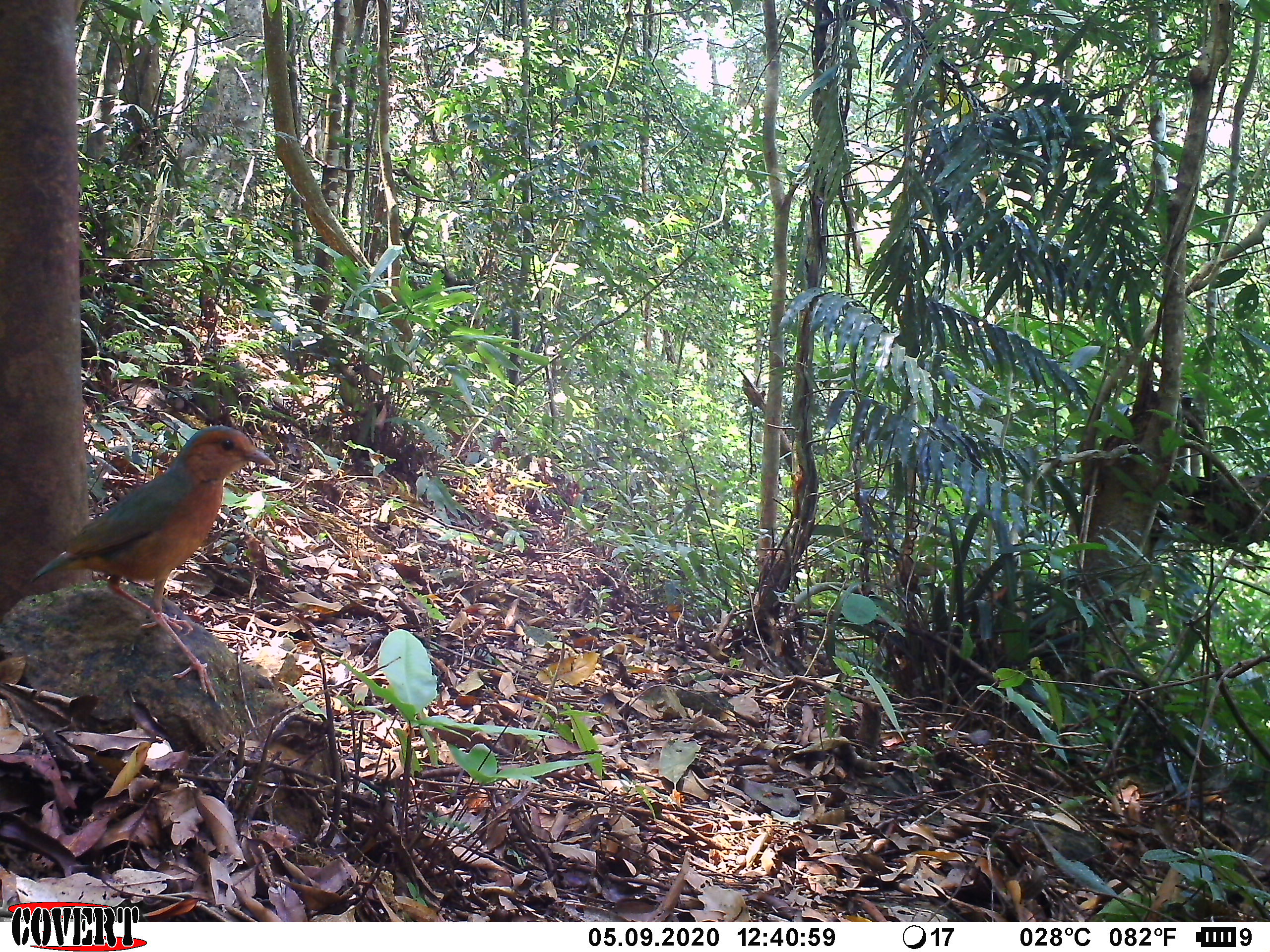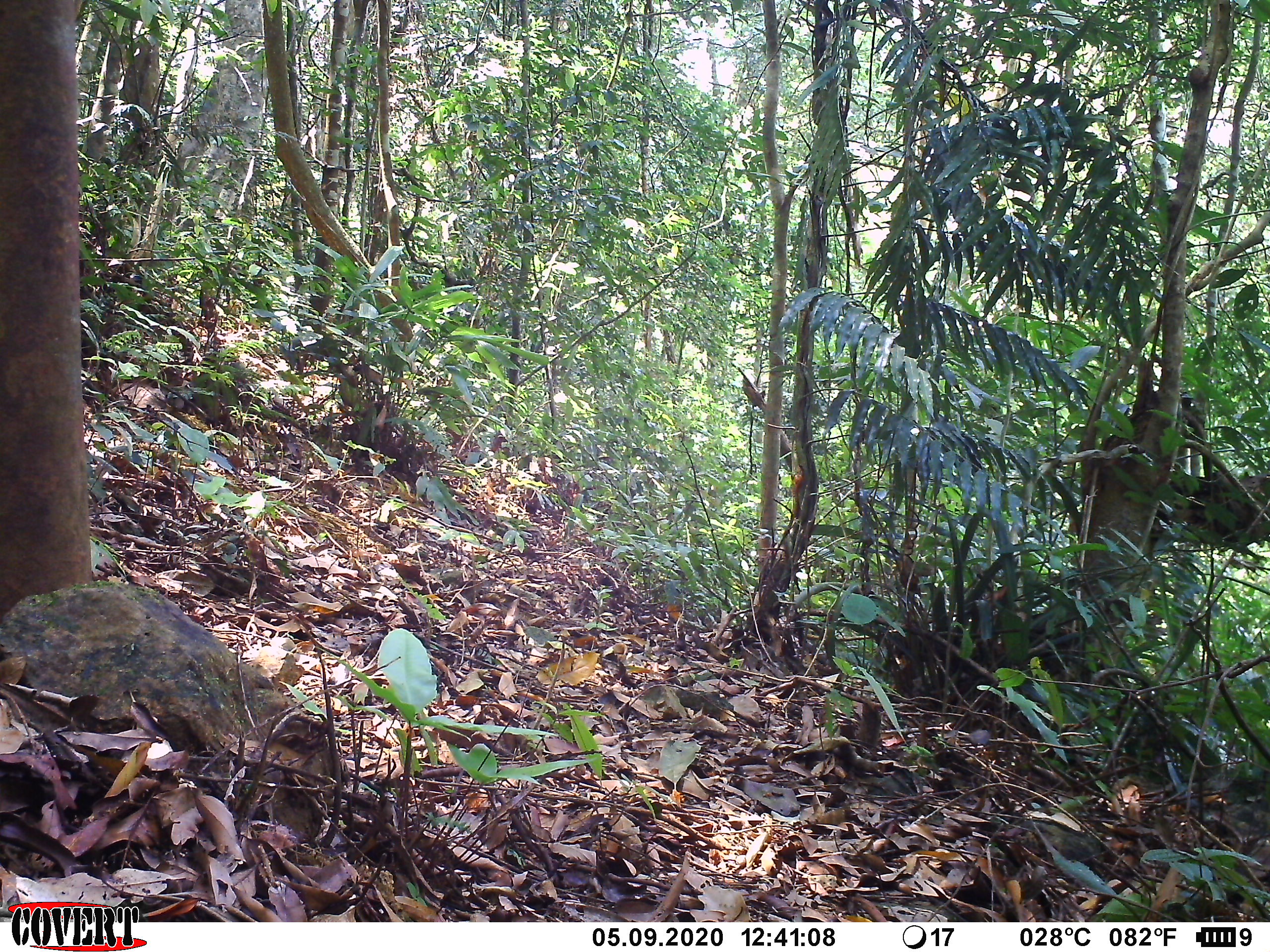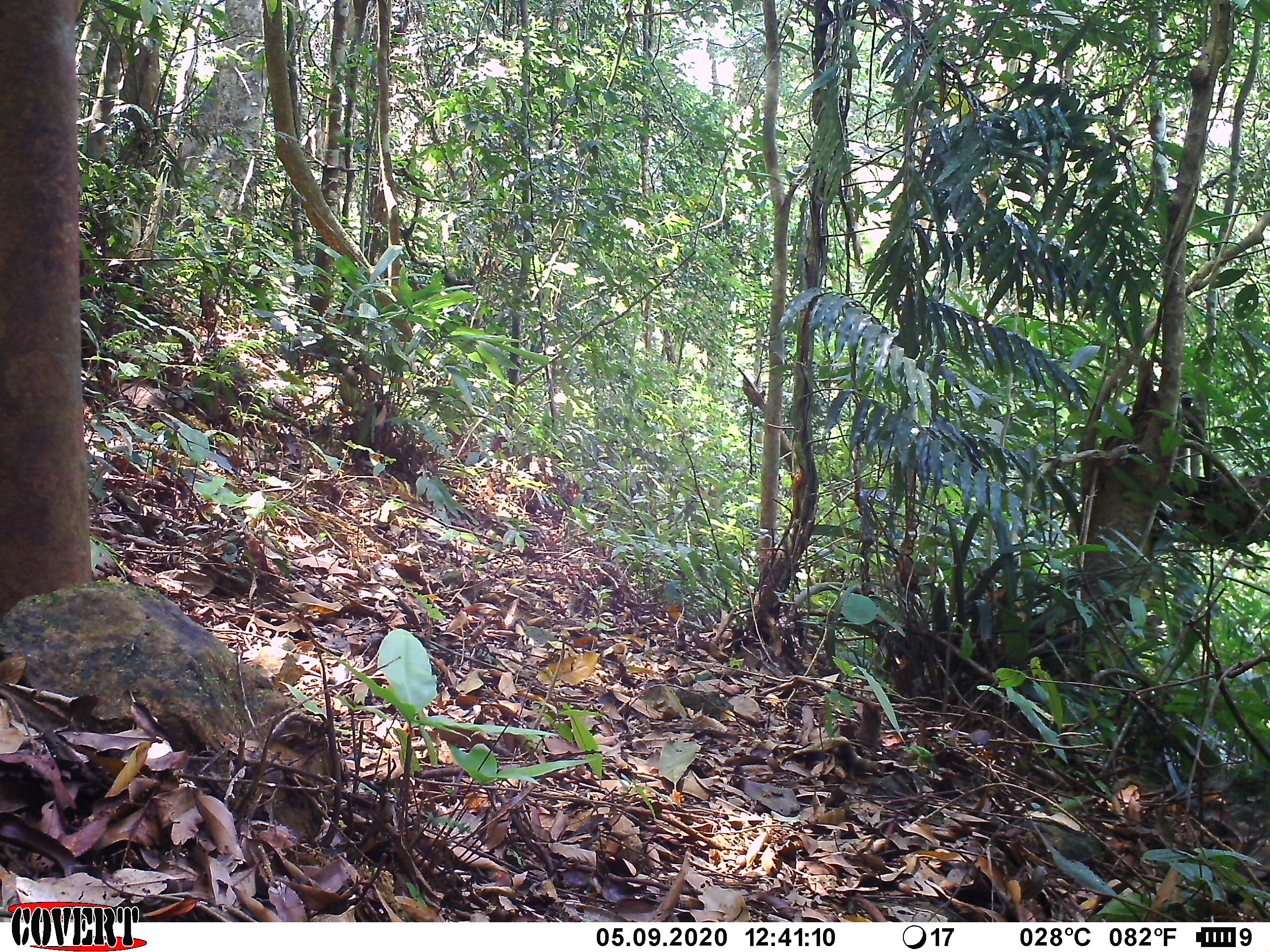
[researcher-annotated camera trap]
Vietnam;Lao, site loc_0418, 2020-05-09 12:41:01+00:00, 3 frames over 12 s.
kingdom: Animalia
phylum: Chordata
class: Aves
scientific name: Aves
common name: bird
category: unidentified bird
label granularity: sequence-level